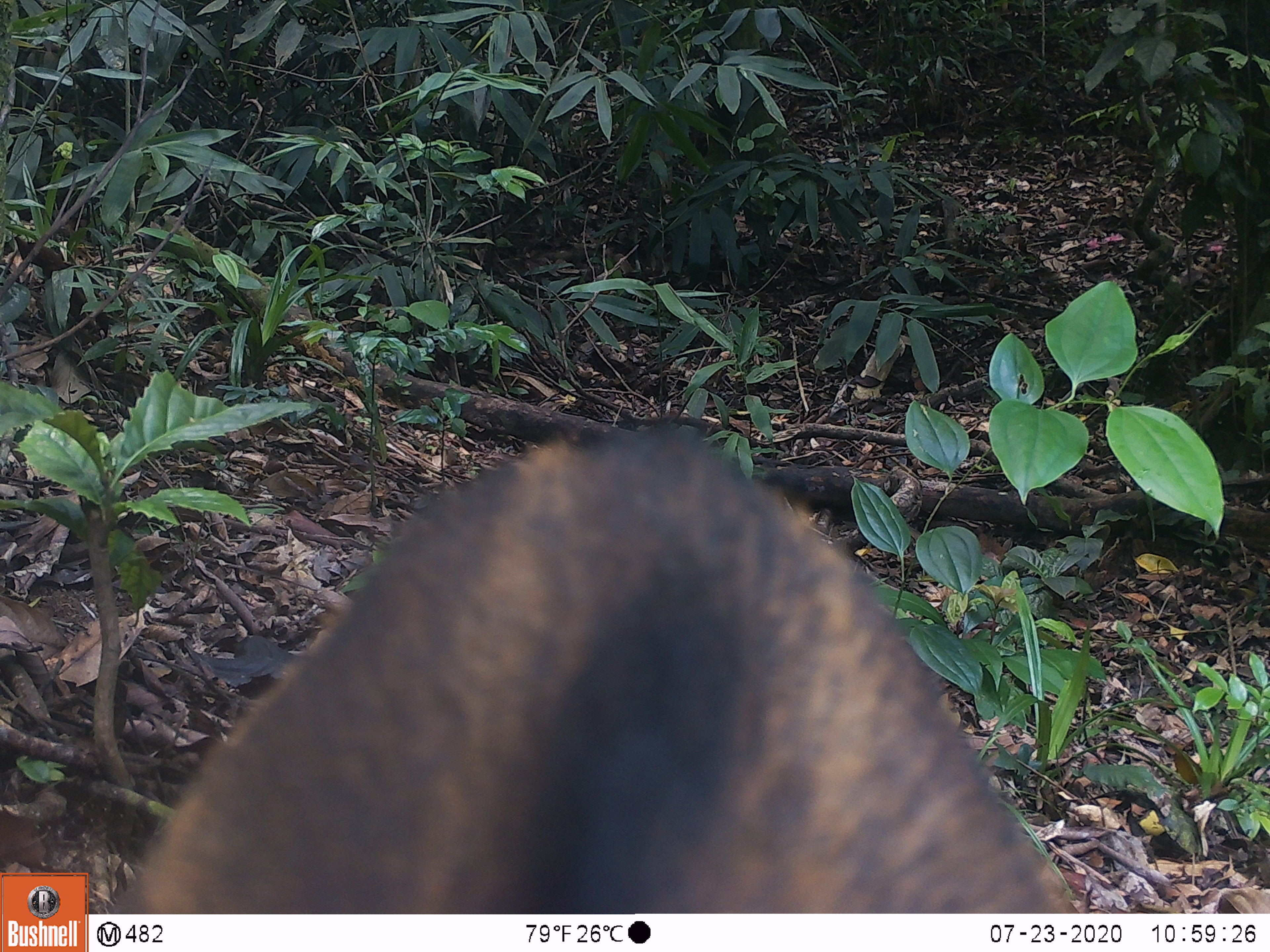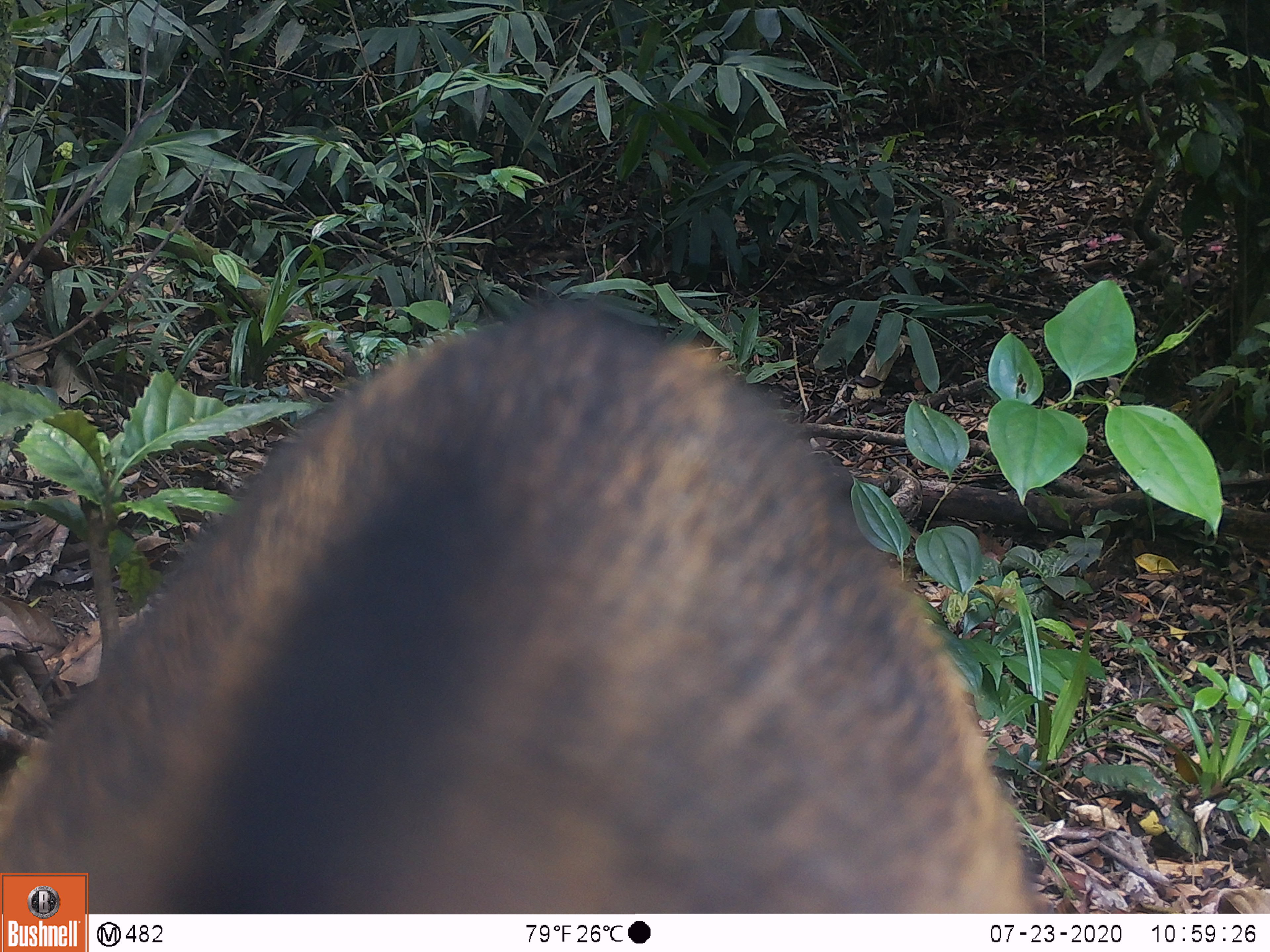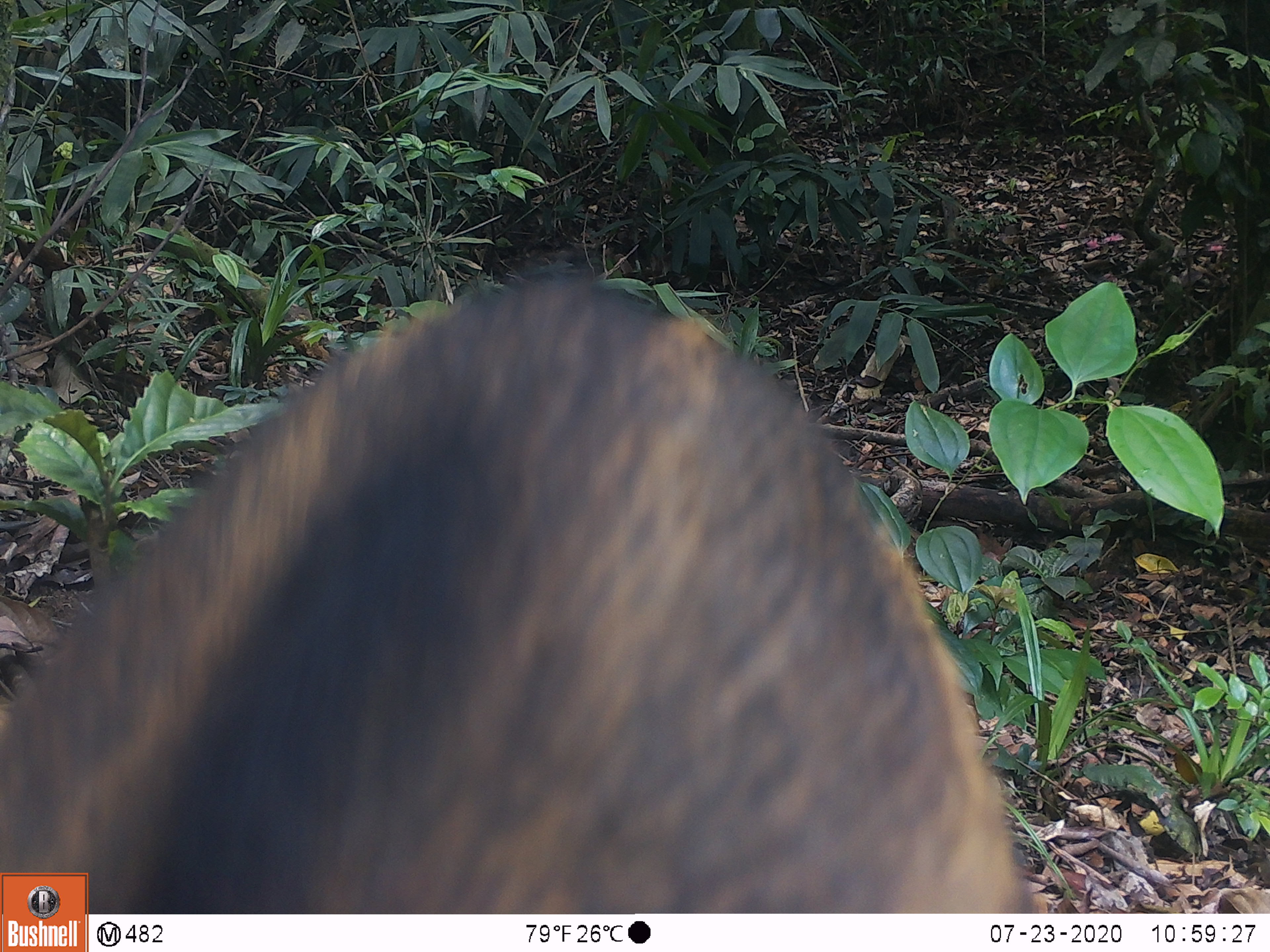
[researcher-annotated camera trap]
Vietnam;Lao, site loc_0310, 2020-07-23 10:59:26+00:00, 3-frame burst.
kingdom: Animalia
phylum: Chordata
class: Mammalia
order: Artiodactyla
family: Suidae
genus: Sus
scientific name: Sus scrofa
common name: eurasian wild pig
Eurasian wild pig (Sus scrofa). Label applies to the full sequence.